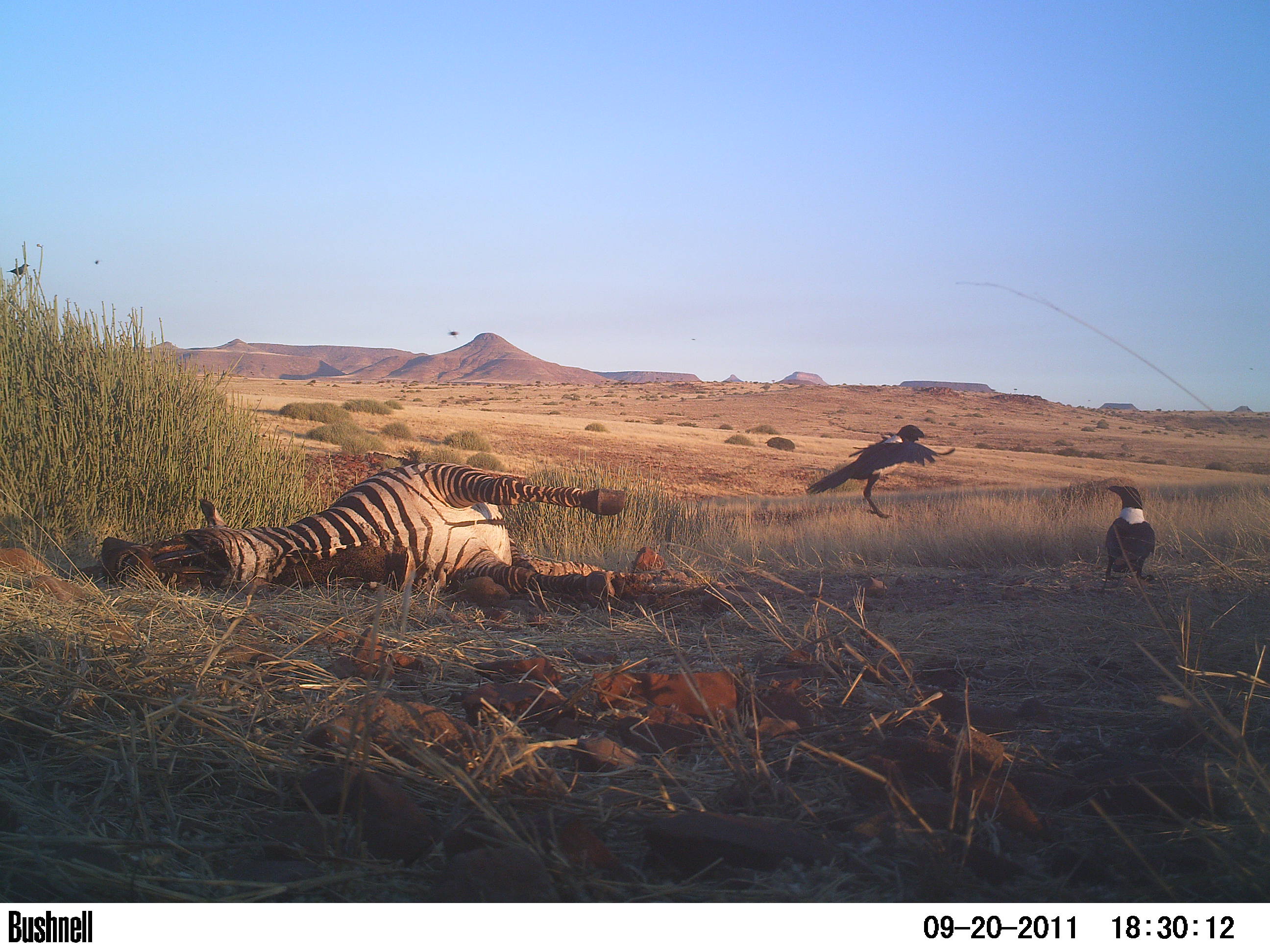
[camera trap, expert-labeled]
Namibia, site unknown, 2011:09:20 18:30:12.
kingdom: Animalia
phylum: Chordata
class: Aves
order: Passeriformes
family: Corvidae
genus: Corvus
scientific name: Corvus albus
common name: pied crow